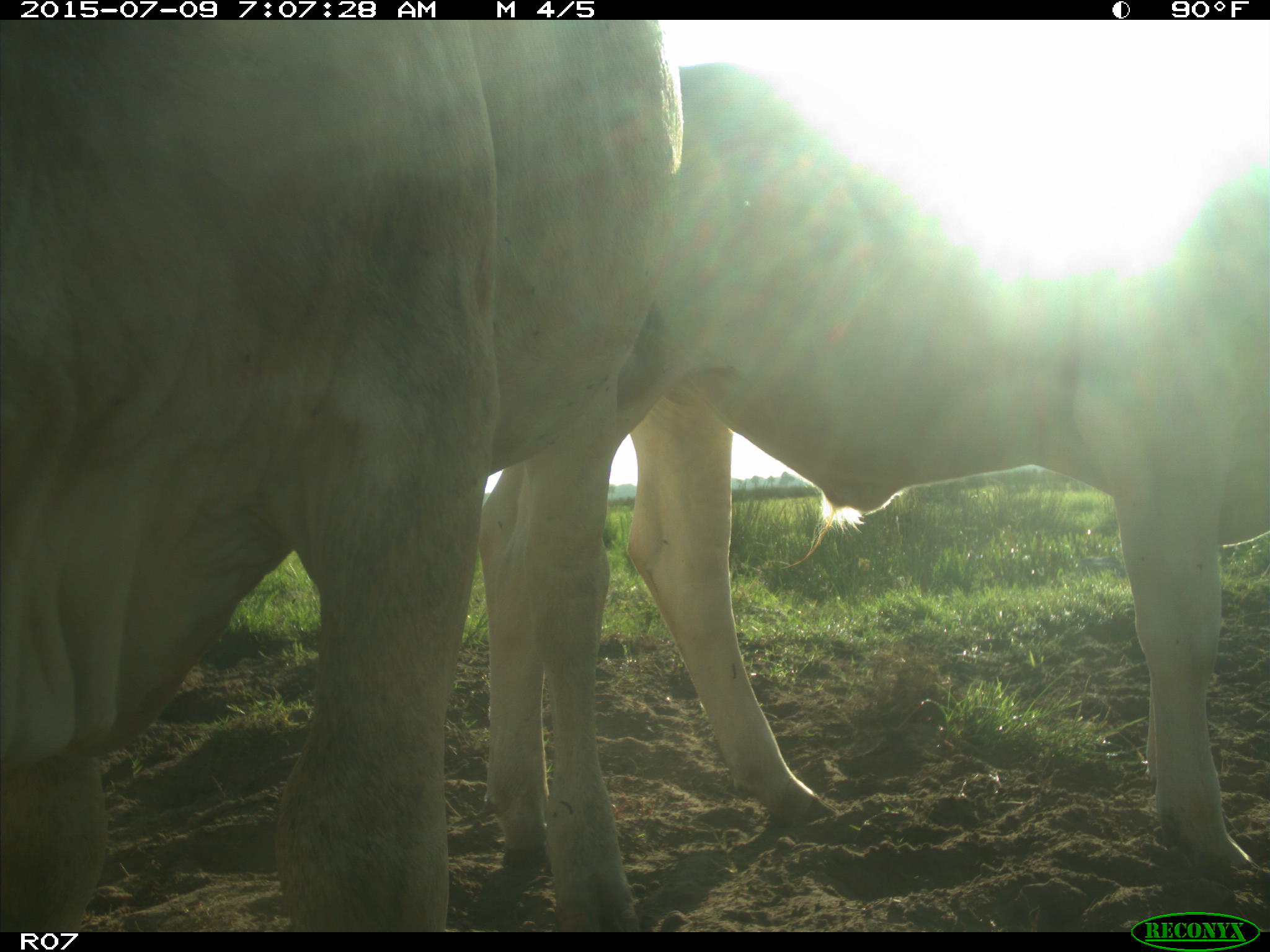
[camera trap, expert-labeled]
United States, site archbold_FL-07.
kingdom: Animalia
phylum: Chordata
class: Mammalia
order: Artiodactyla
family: Bovidae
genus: Bos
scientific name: Bos taurus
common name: domestic cow